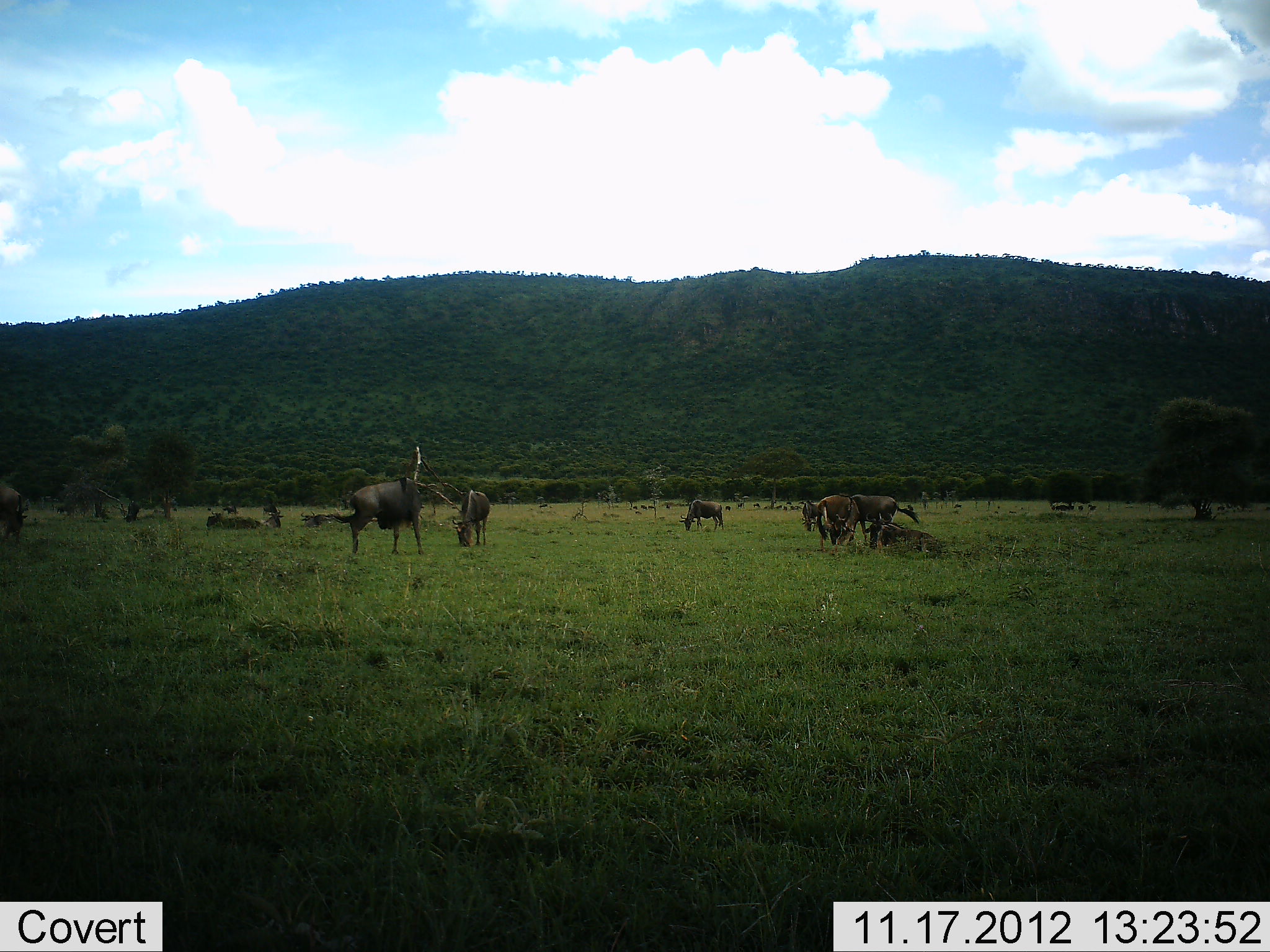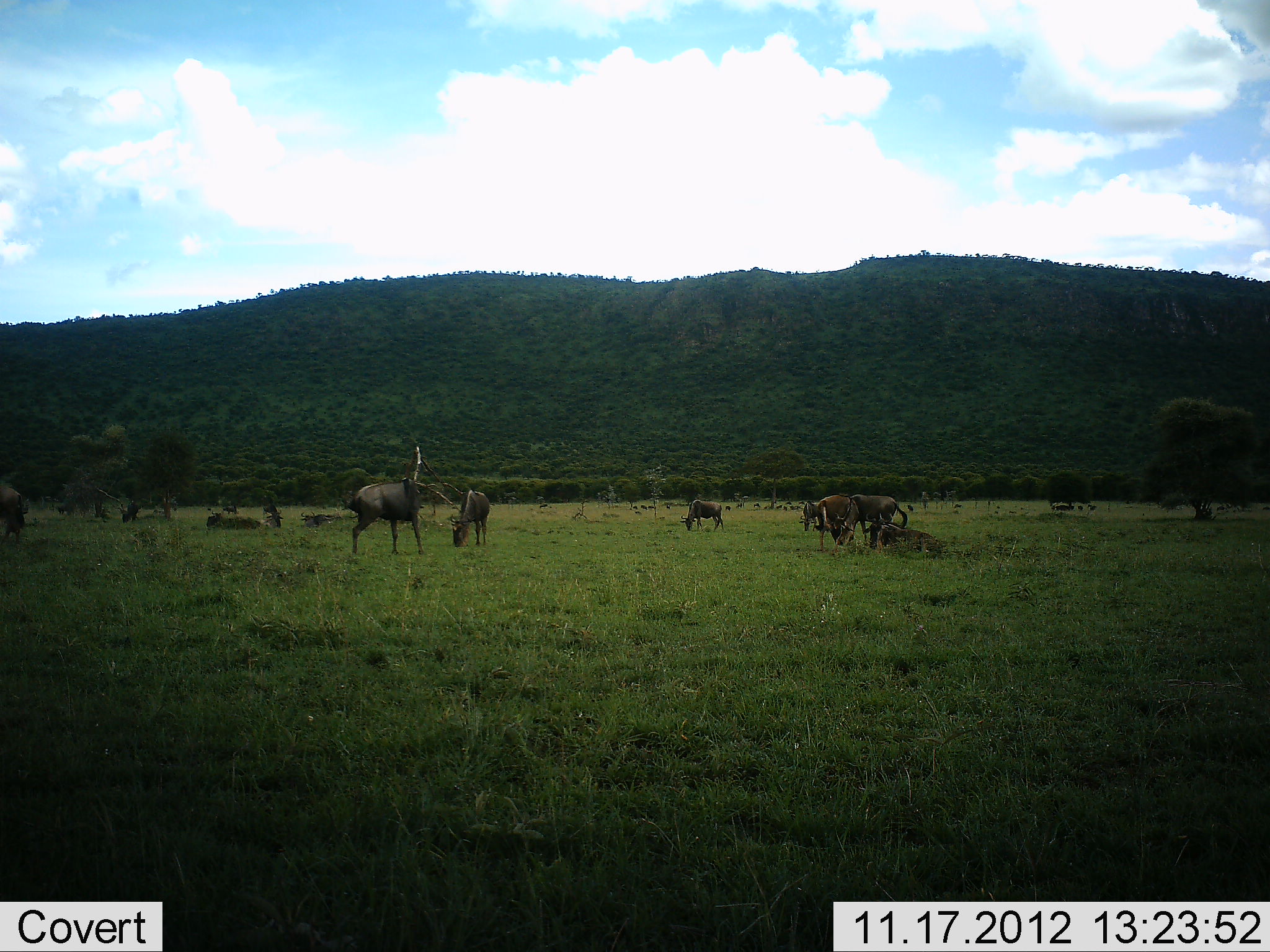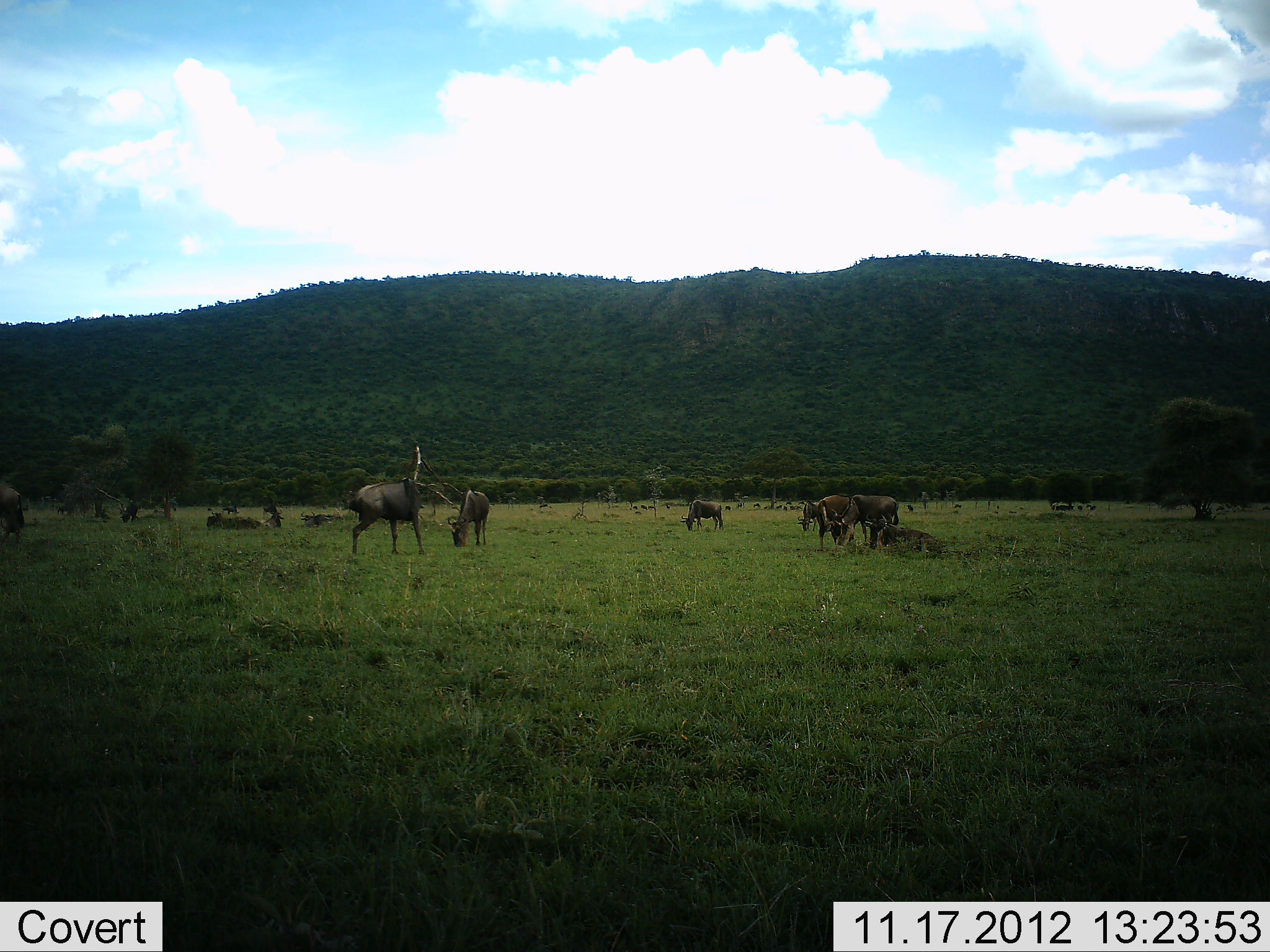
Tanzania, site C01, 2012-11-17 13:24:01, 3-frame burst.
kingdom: Animalia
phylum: Chordata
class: Mammalia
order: Artiodactyla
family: Bovidae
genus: Connochaetes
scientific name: Connochaetes taurinus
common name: blue wildebeest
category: wildebeest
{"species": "wildebeest (blue wildebeest) (Connochaetes taurinus)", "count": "11-50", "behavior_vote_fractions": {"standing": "90%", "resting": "60%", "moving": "10%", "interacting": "0%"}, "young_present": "0%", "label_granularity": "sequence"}